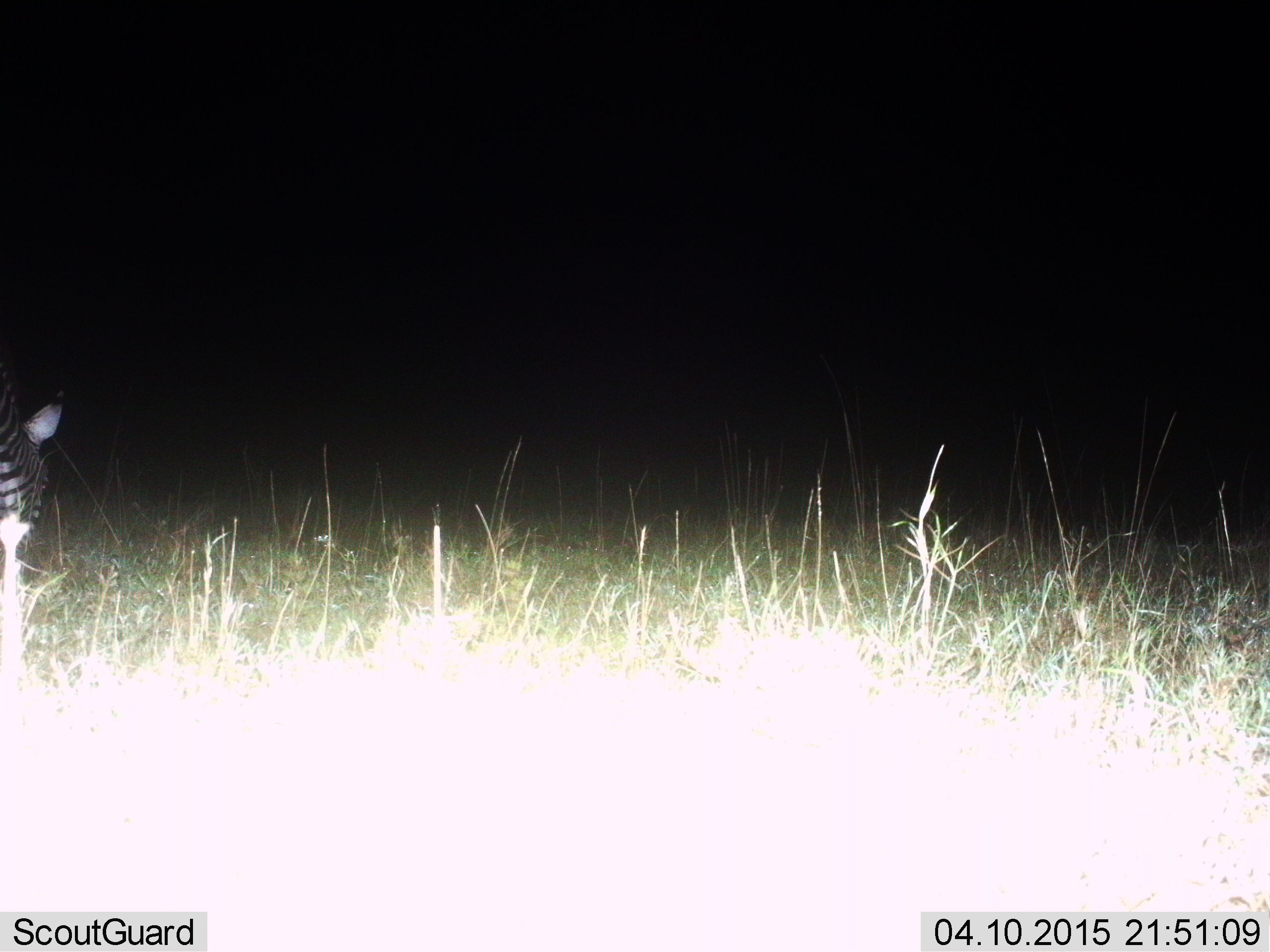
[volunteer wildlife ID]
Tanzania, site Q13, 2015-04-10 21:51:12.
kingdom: Animalia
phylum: Chordata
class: Mammalia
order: Perissodactyla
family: Equidae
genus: Equus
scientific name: Equus quagga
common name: plains zebra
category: zebra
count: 1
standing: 50%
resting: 10%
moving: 10%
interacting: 0%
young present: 0%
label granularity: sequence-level